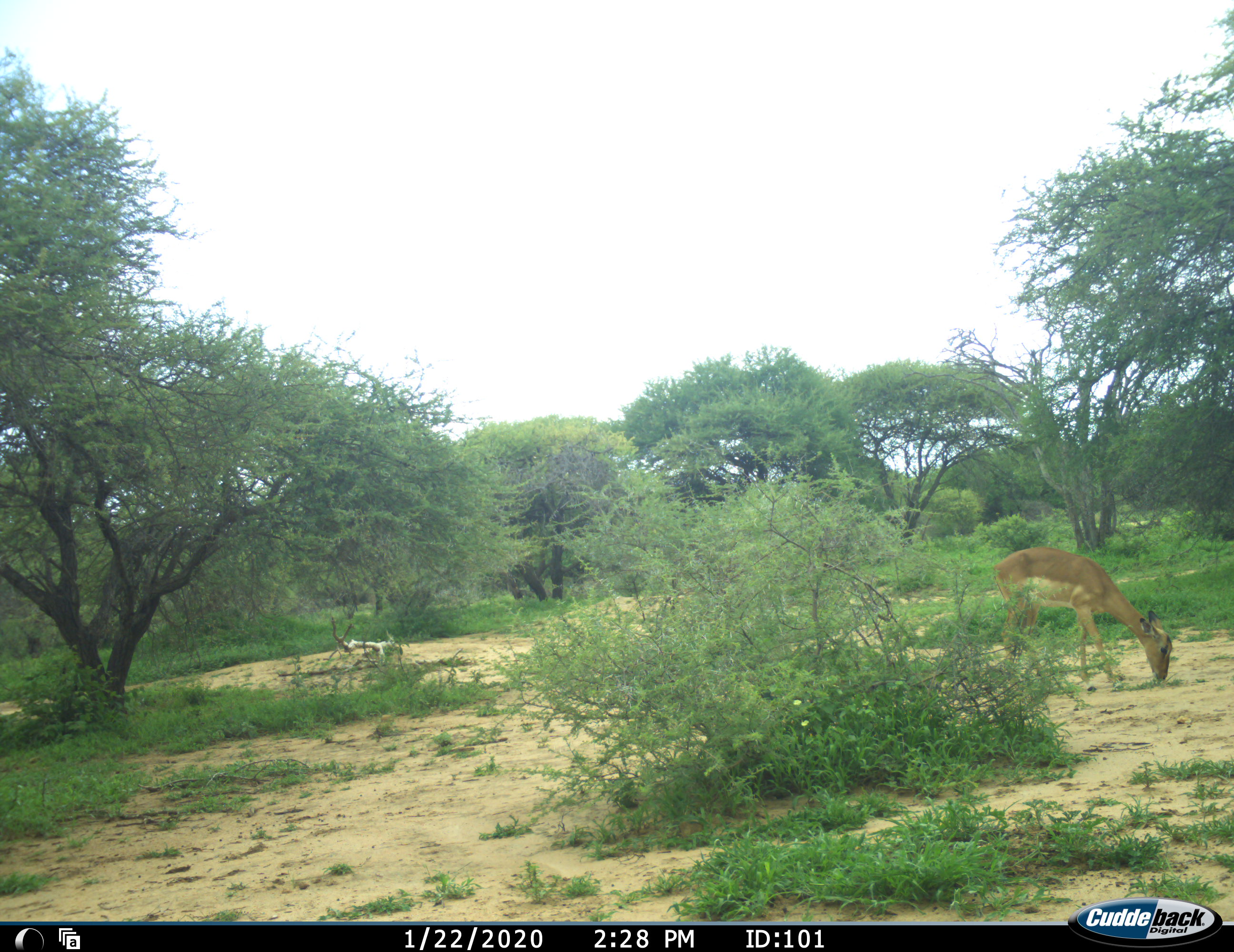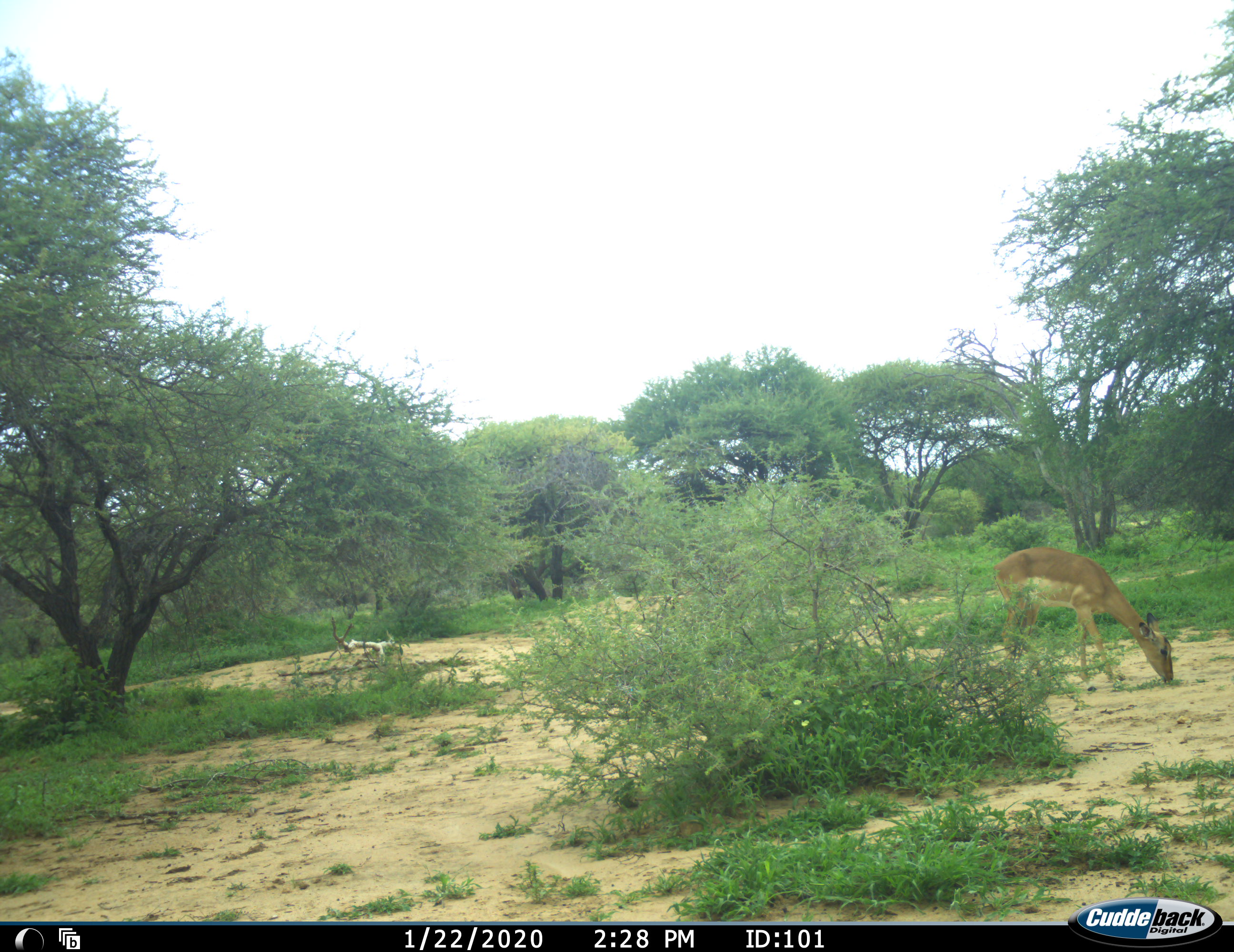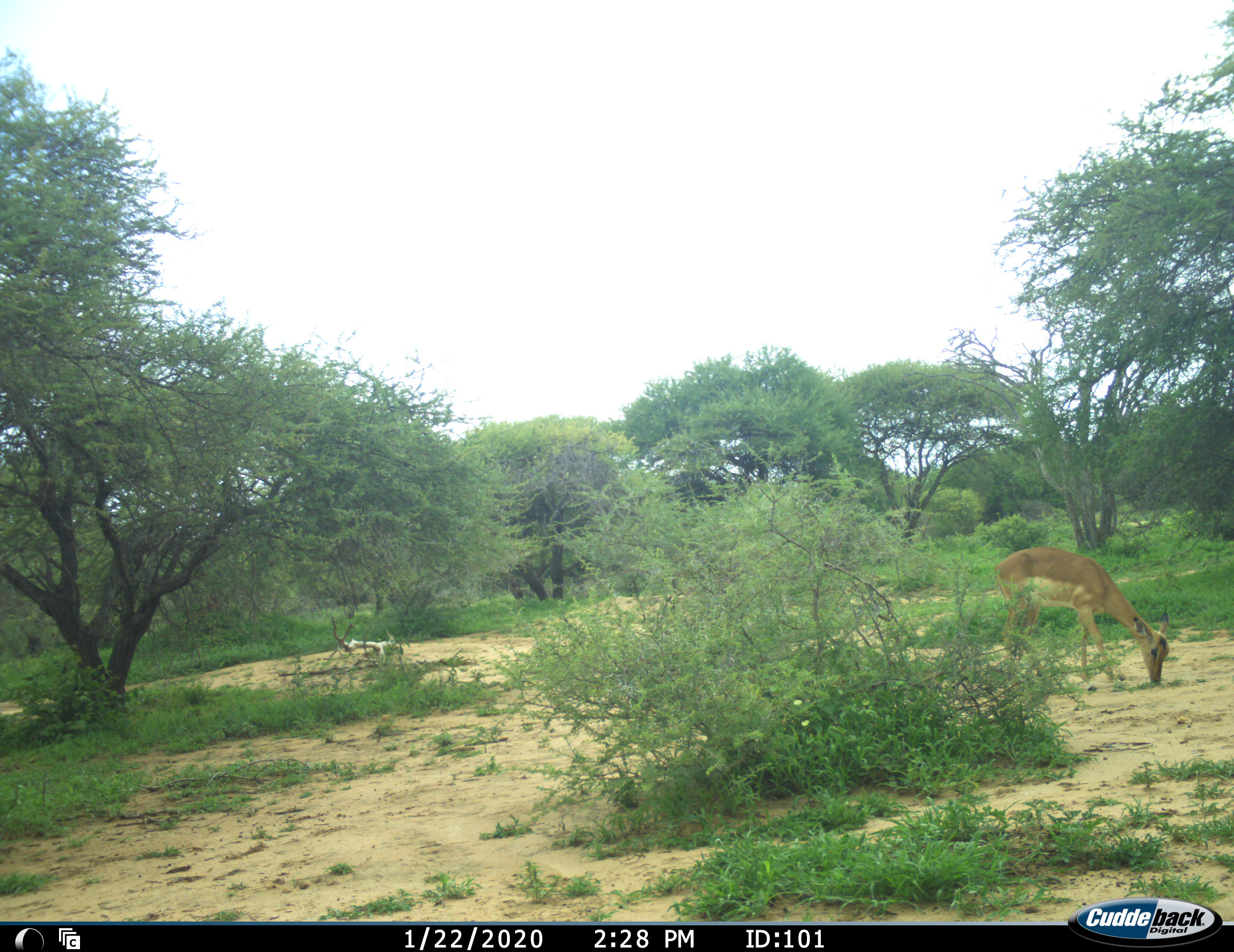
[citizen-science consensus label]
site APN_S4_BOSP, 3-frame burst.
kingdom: Animalia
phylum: Chordata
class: Mammalia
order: Artiodactyla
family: Bovidae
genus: Aepyceros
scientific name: Aepyceros melampus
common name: impala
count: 1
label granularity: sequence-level